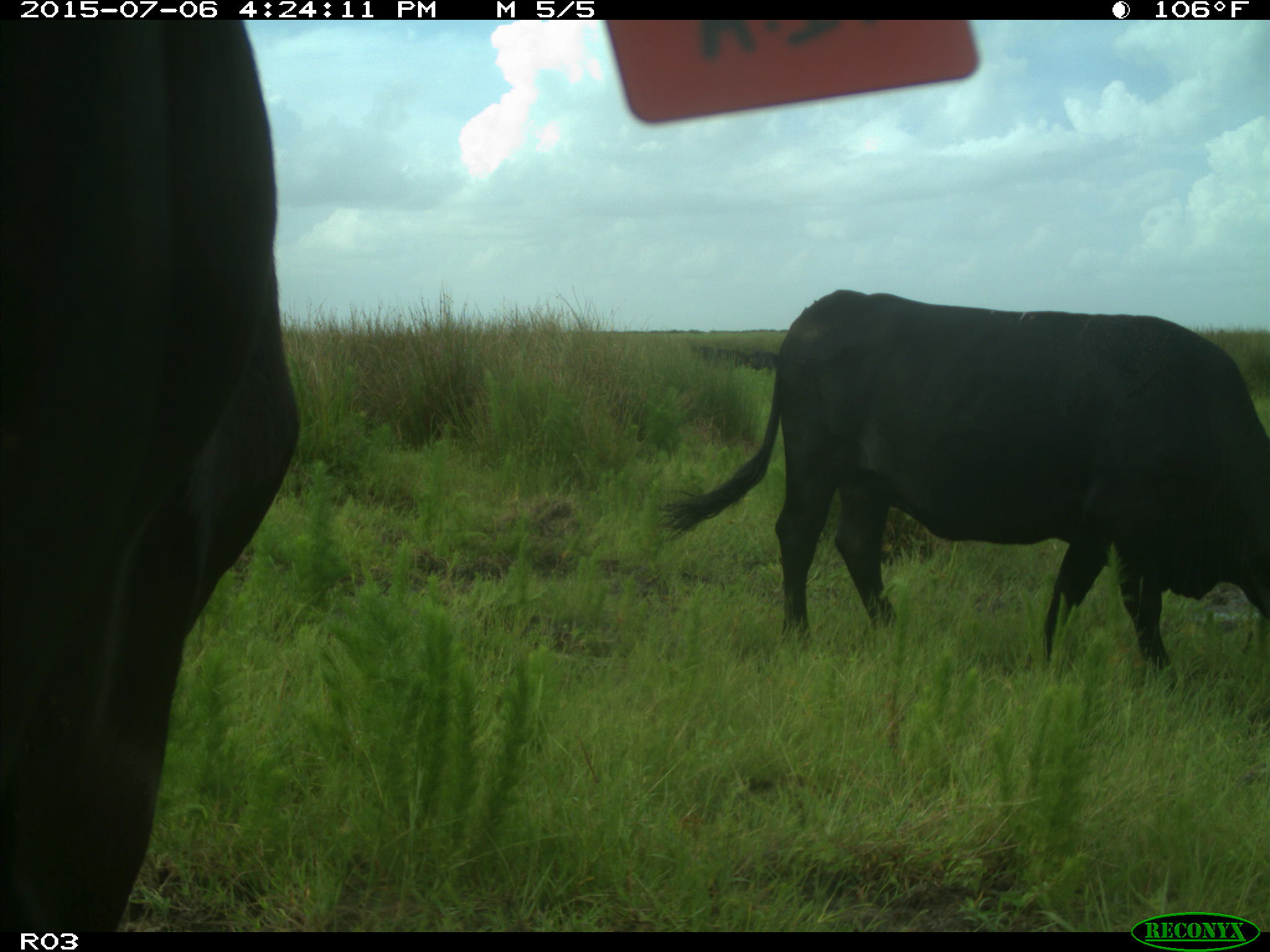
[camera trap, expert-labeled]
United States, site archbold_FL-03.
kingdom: Animalia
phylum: Chordata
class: Mammalia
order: Artiodactyla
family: Bovidae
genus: Bos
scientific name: Bos taurus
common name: domestic cow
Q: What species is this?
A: Bos taurus (domestic cow).